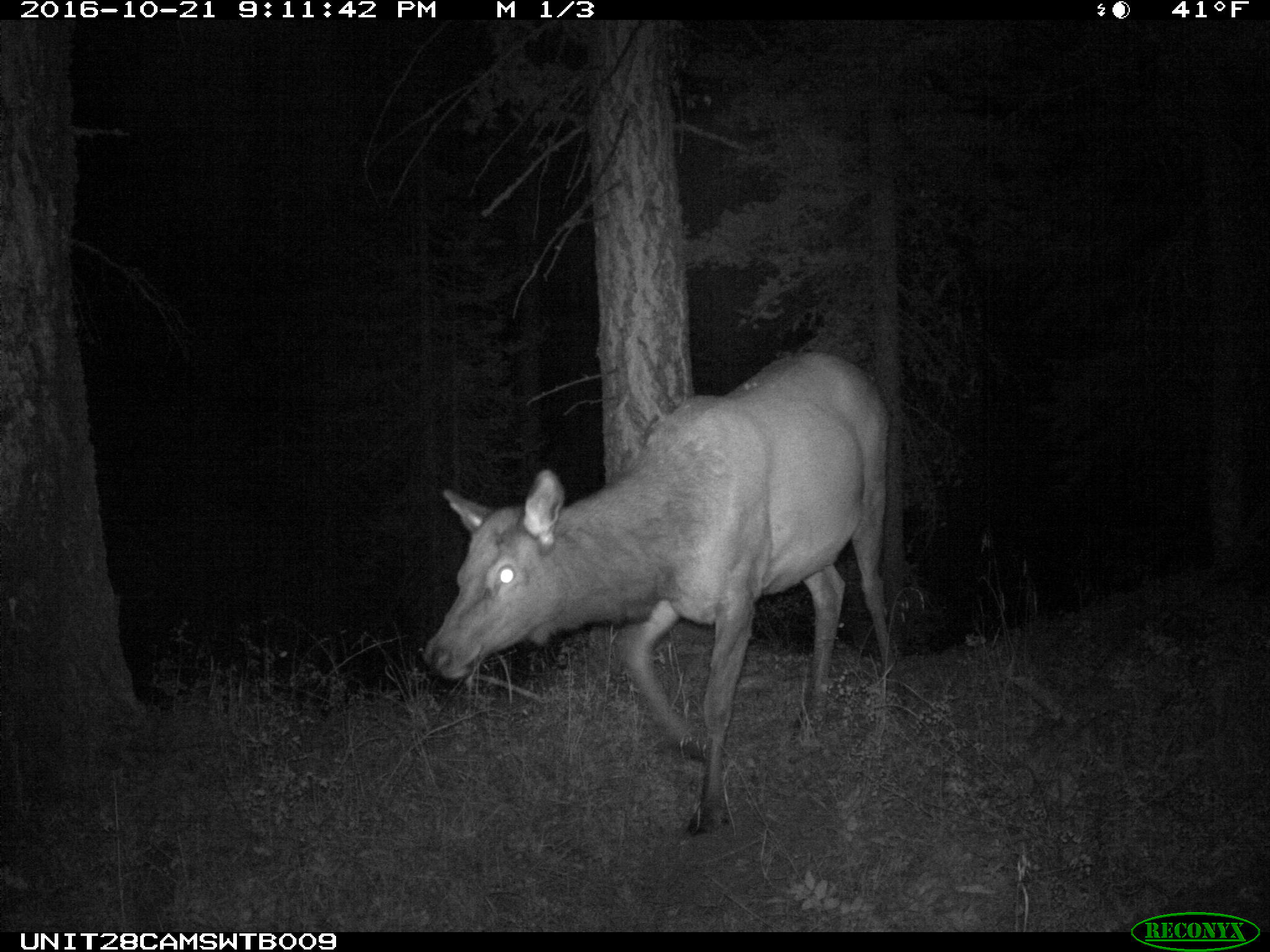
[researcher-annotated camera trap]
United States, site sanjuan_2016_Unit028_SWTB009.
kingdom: Animalia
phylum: Chordata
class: Mammalia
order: Artiodactyla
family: Cervidae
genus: Cervus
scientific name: Cervus elaphus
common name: red deer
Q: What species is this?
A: Cervus elaphus (red deer).